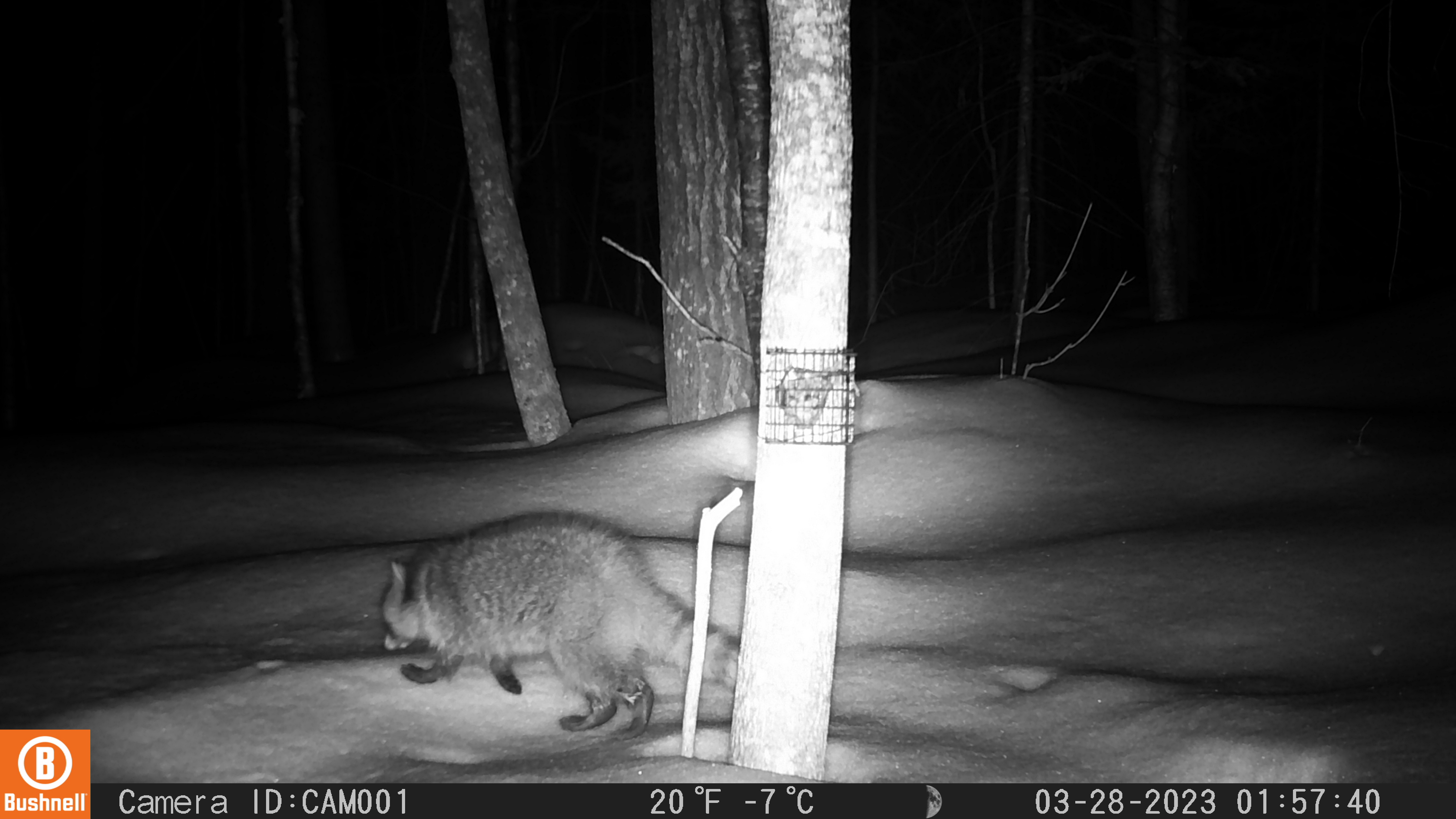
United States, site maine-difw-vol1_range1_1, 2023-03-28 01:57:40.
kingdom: Animalia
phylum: Chordata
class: Mammalia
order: Carnivora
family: Procyonidae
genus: Procyon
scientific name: Procyon lotor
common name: raccoon